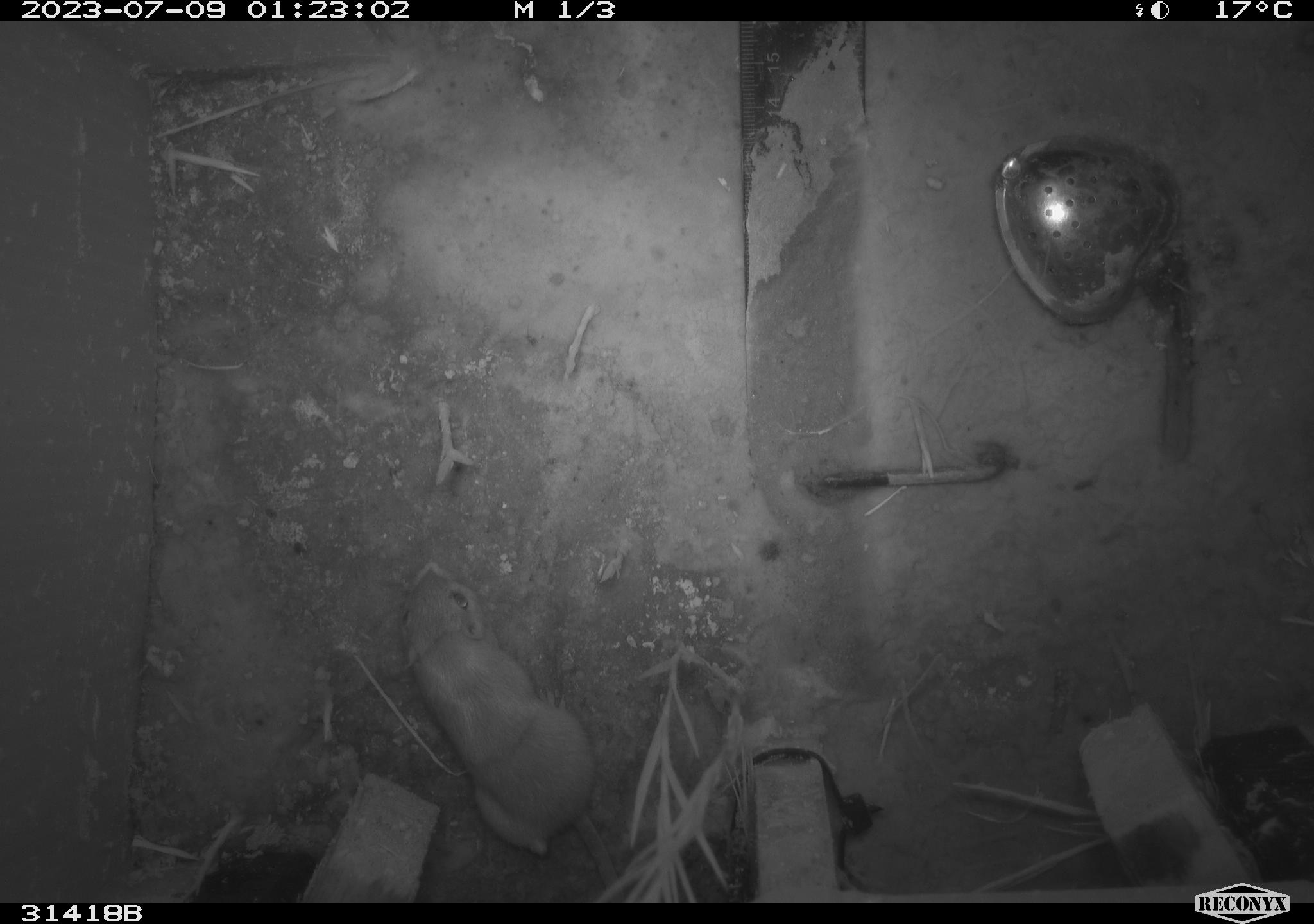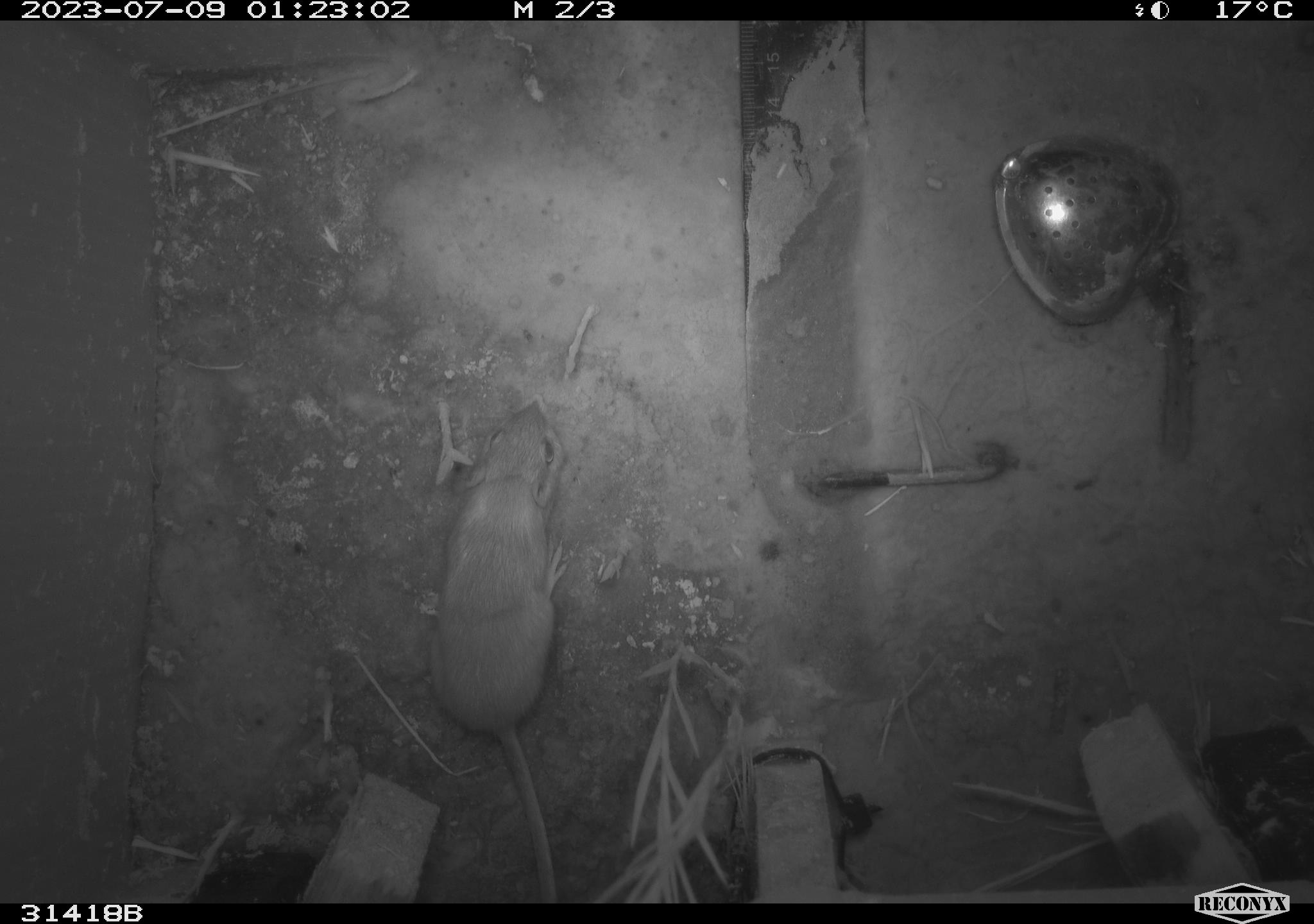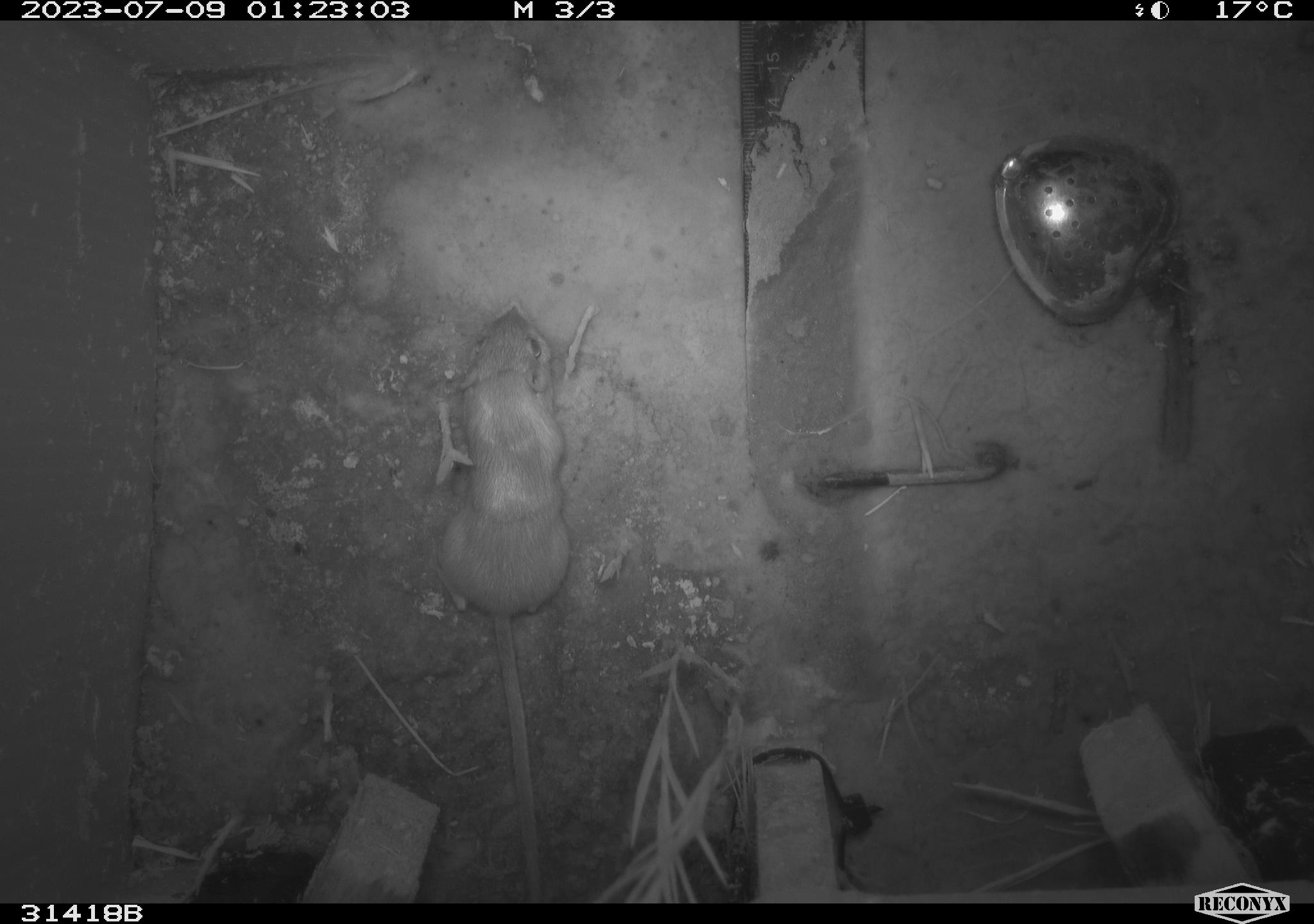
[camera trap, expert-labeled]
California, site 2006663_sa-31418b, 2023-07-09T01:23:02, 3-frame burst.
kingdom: Animalia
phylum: Chordata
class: Mammalia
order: Rodentia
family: Heteromyidae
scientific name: Heteromyidae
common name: kangaroo rats and pocket mice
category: heteromyidae family